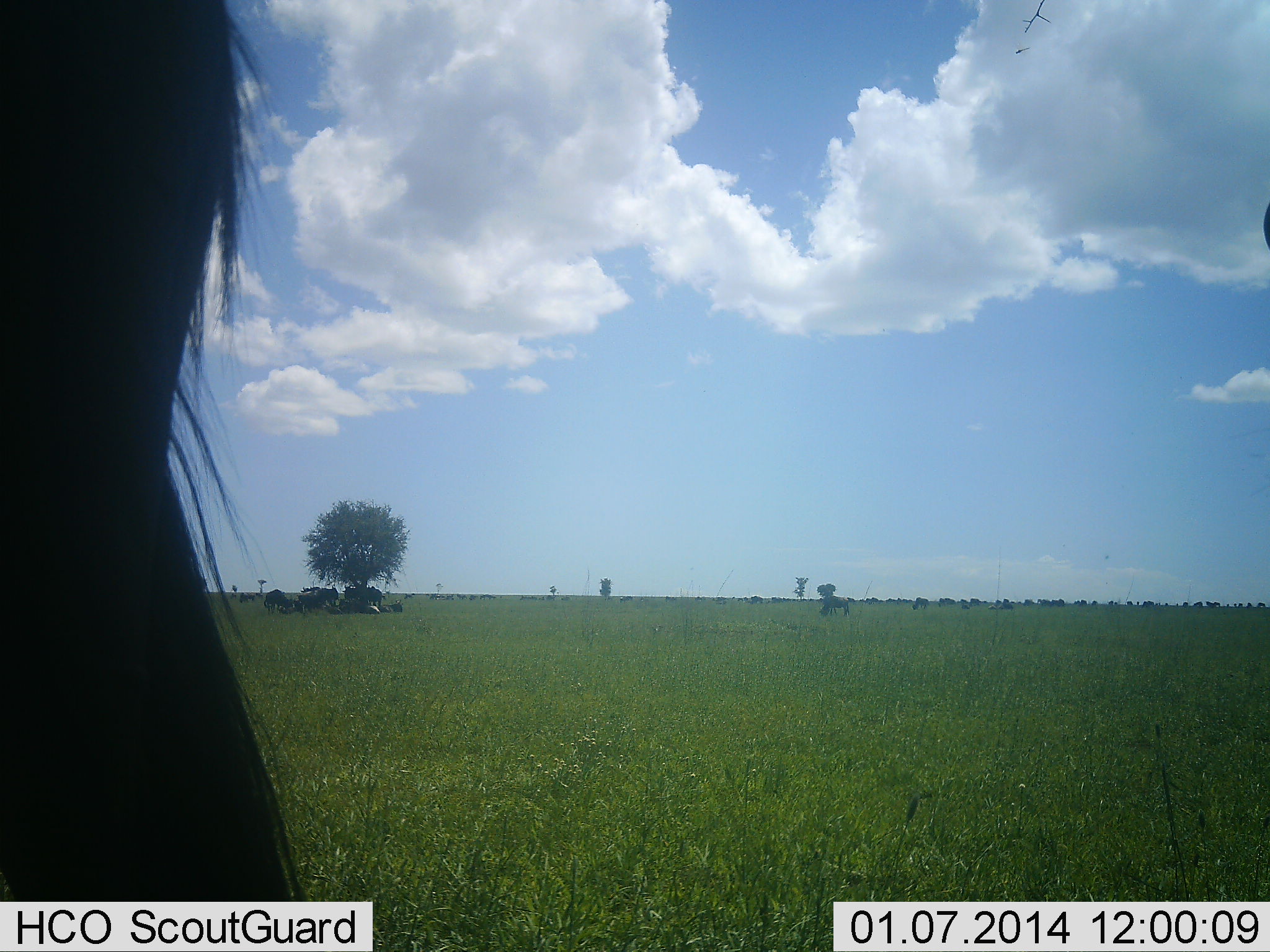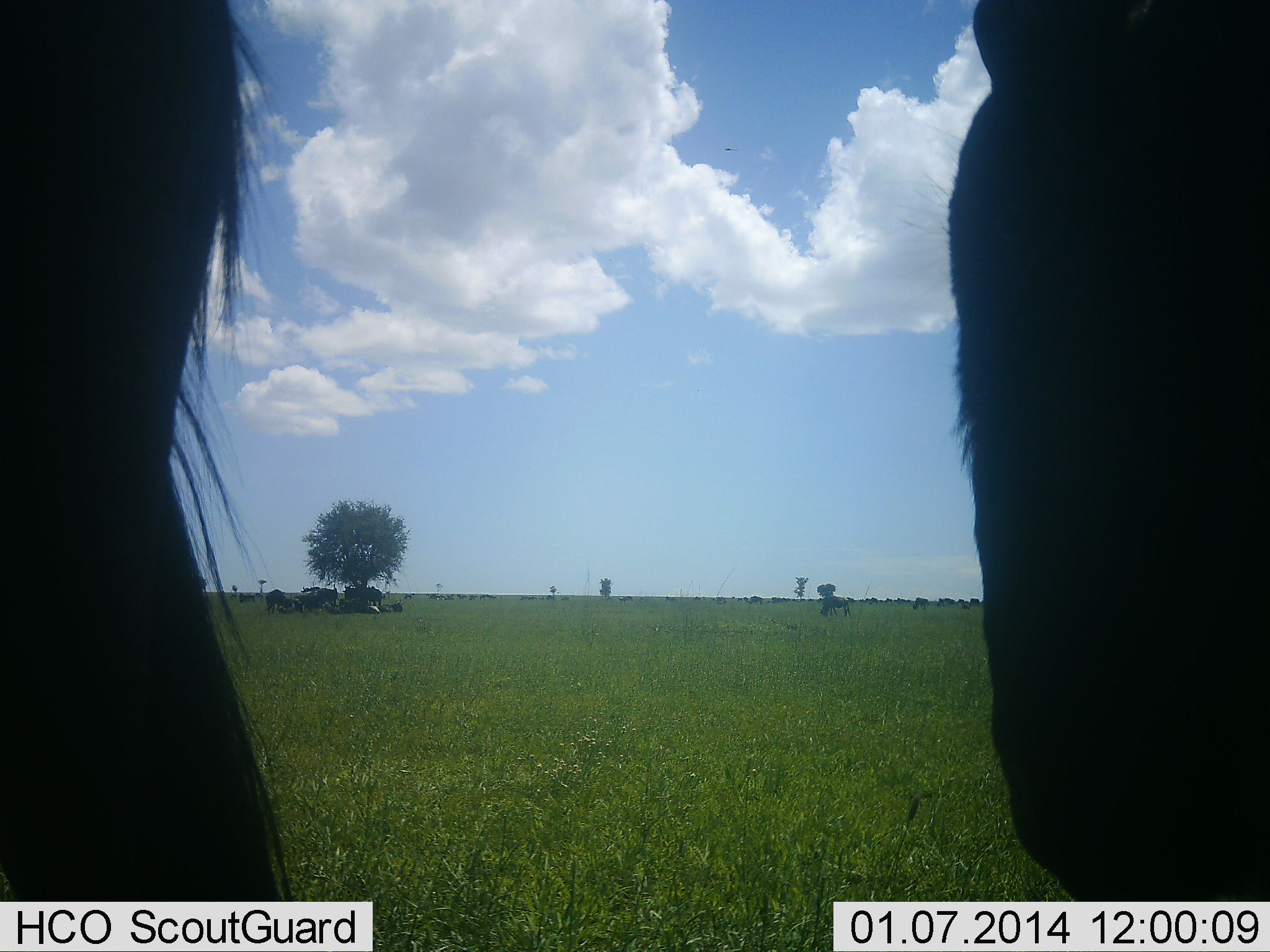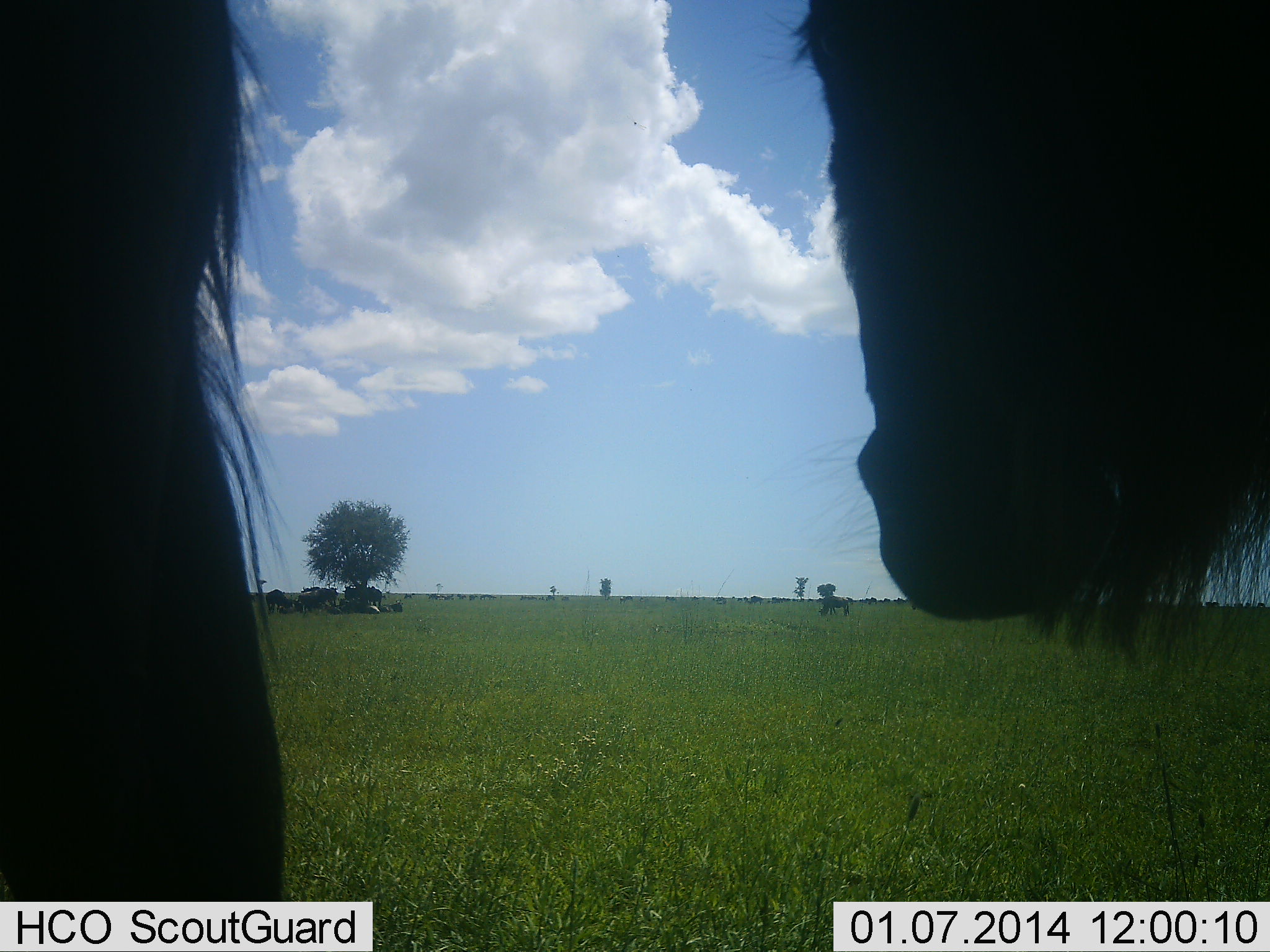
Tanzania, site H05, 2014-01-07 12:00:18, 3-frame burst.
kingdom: Animalia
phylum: Chordata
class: Mammalia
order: Artiodactyla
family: Bovidae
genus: Connochaetes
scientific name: Connochaetes taurinus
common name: blue wildebeest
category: wildebeest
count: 11-50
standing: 70%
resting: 60%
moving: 0%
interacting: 0%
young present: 0%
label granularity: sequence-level